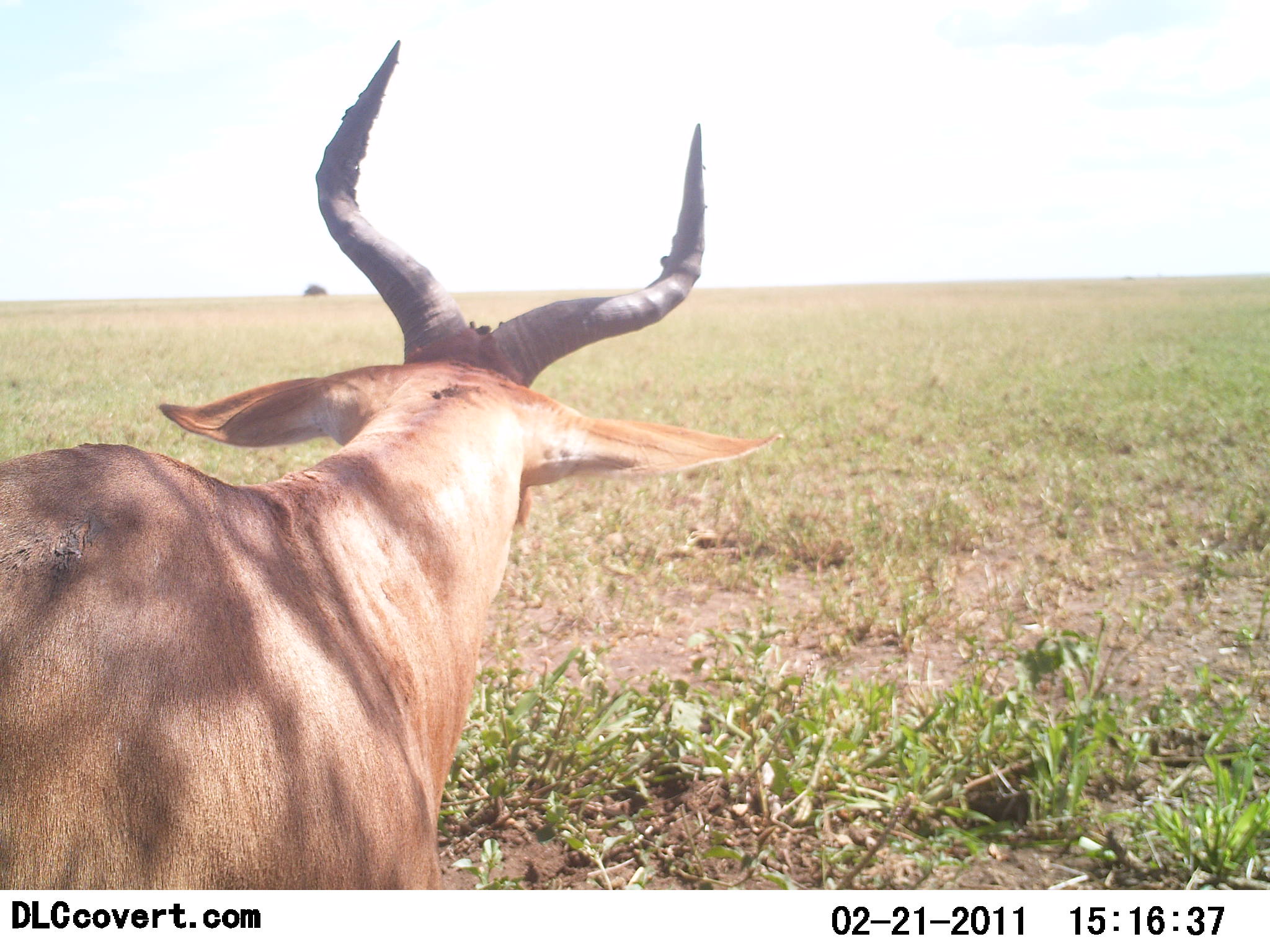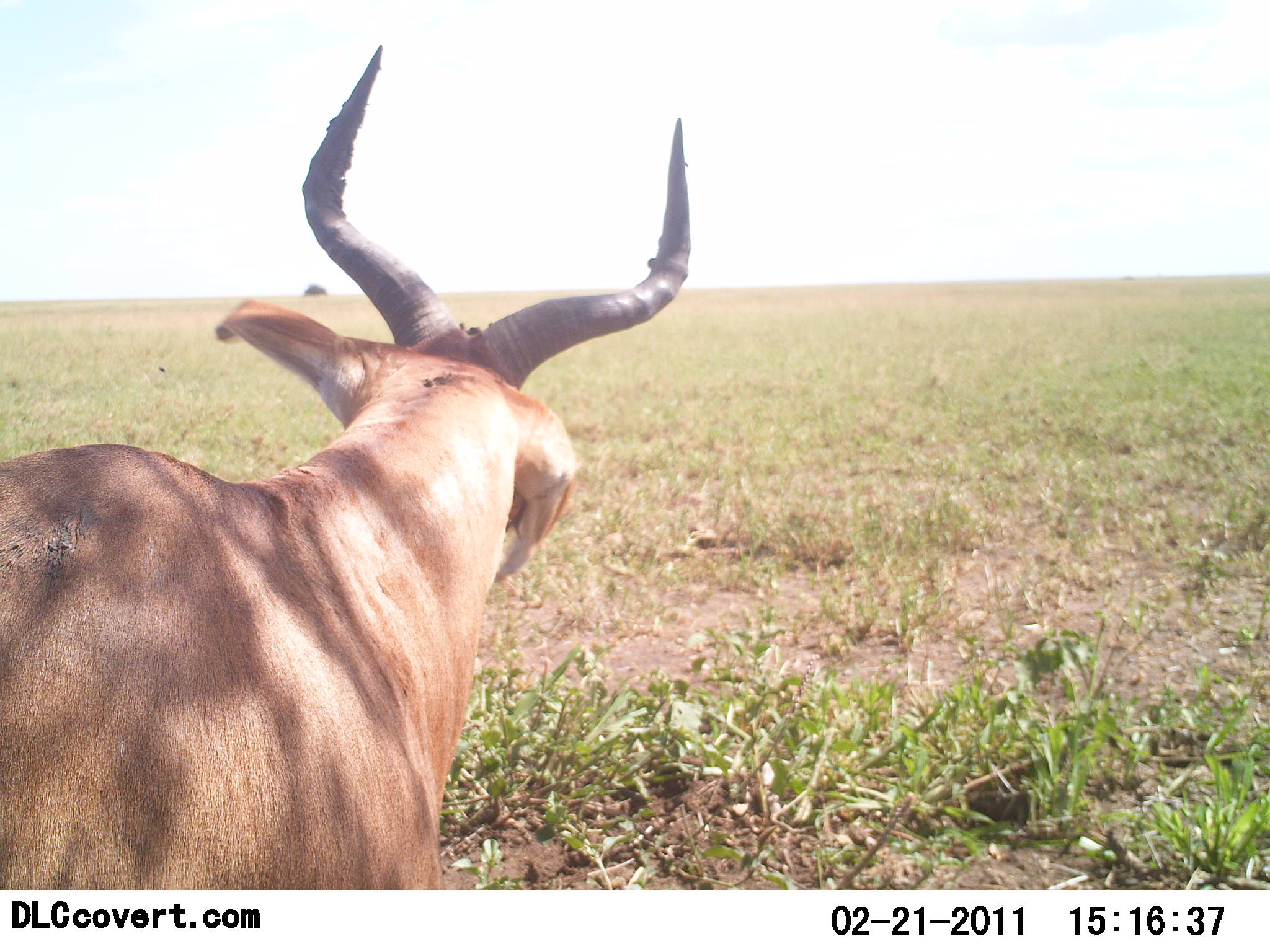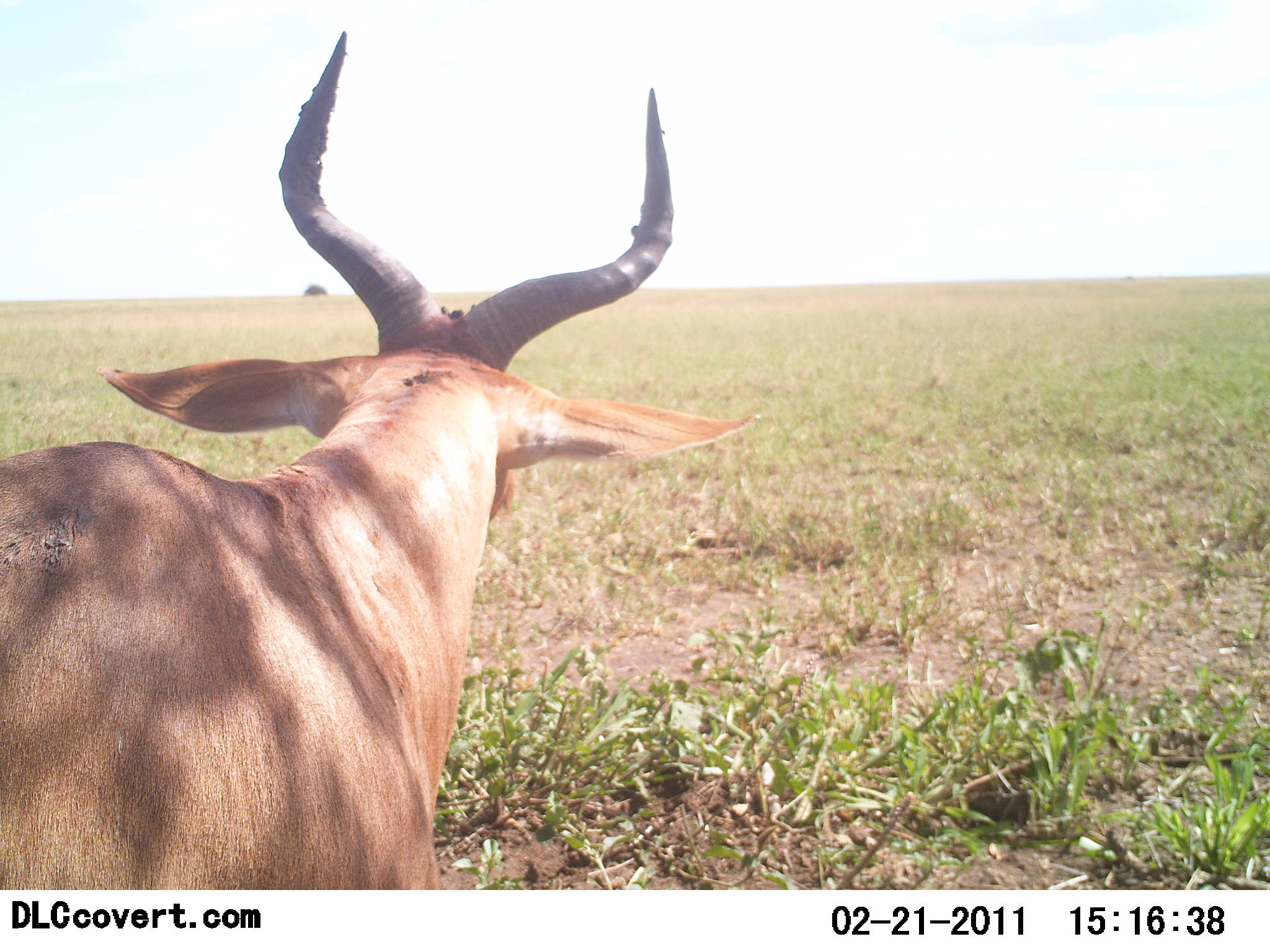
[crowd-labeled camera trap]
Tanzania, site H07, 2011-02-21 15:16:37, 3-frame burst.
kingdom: Animalia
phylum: Chordata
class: Mammalia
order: Artiodactyla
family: Bovidae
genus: Alcelaphus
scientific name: Alcelaphus buselaphus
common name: hartebeest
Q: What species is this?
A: Hartebeest (Alcelaphus buselaphus).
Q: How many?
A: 1.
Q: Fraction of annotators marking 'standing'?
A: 90%.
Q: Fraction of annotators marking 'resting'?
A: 20%.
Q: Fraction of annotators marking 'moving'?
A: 0%.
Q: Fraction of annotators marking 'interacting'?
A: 0%.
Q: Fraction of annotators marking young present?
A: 0%.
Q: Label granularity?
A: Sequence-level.